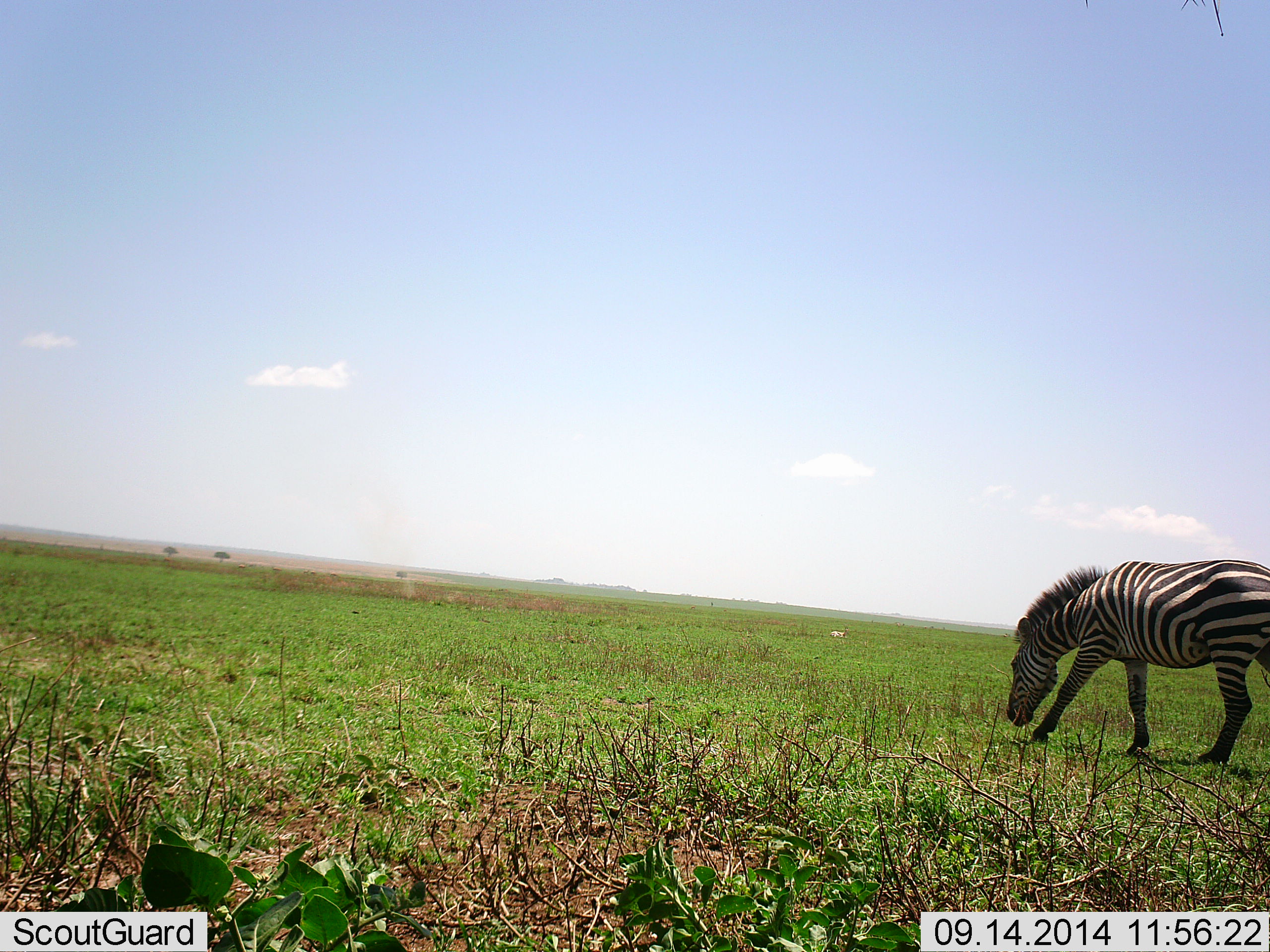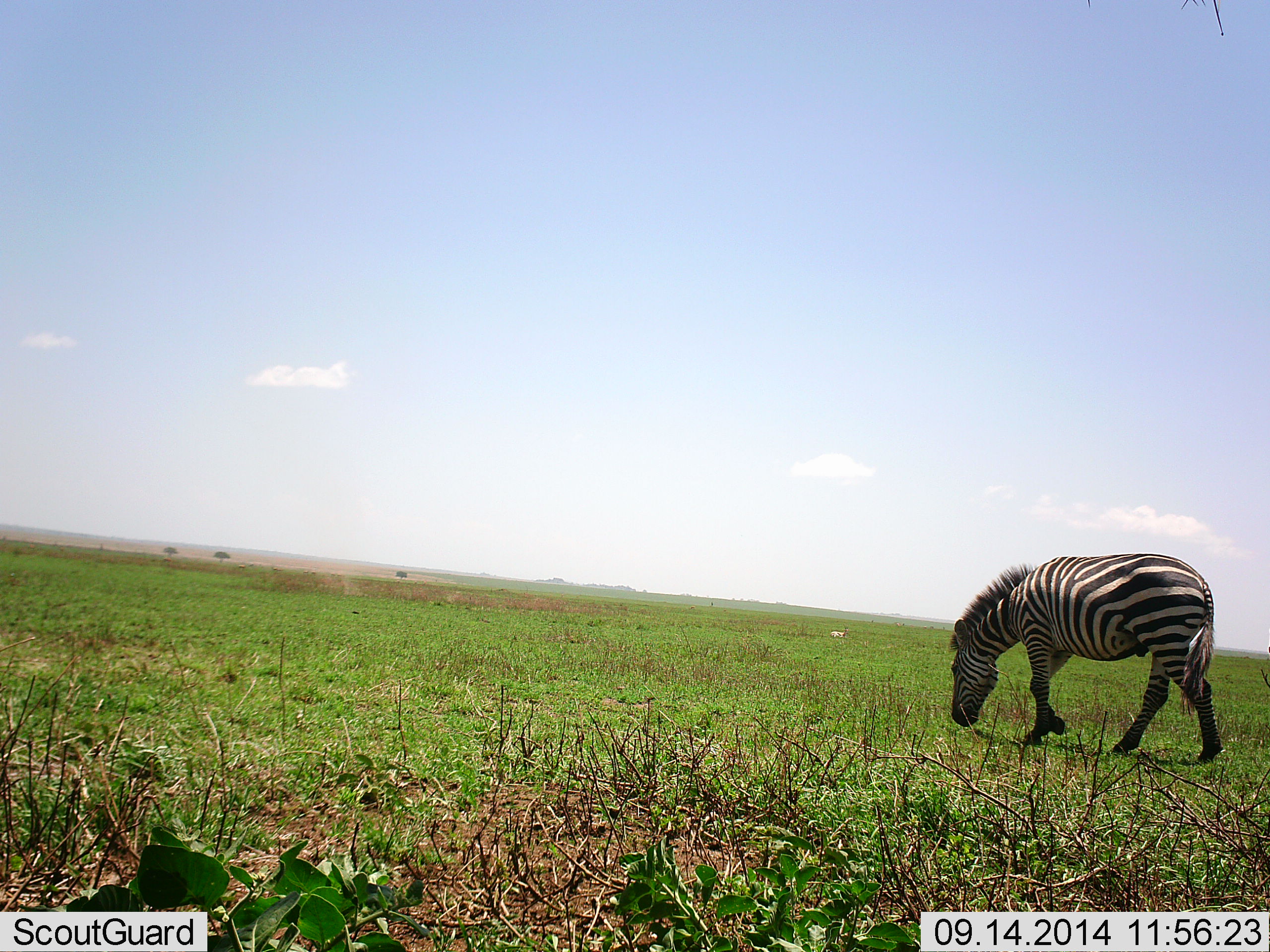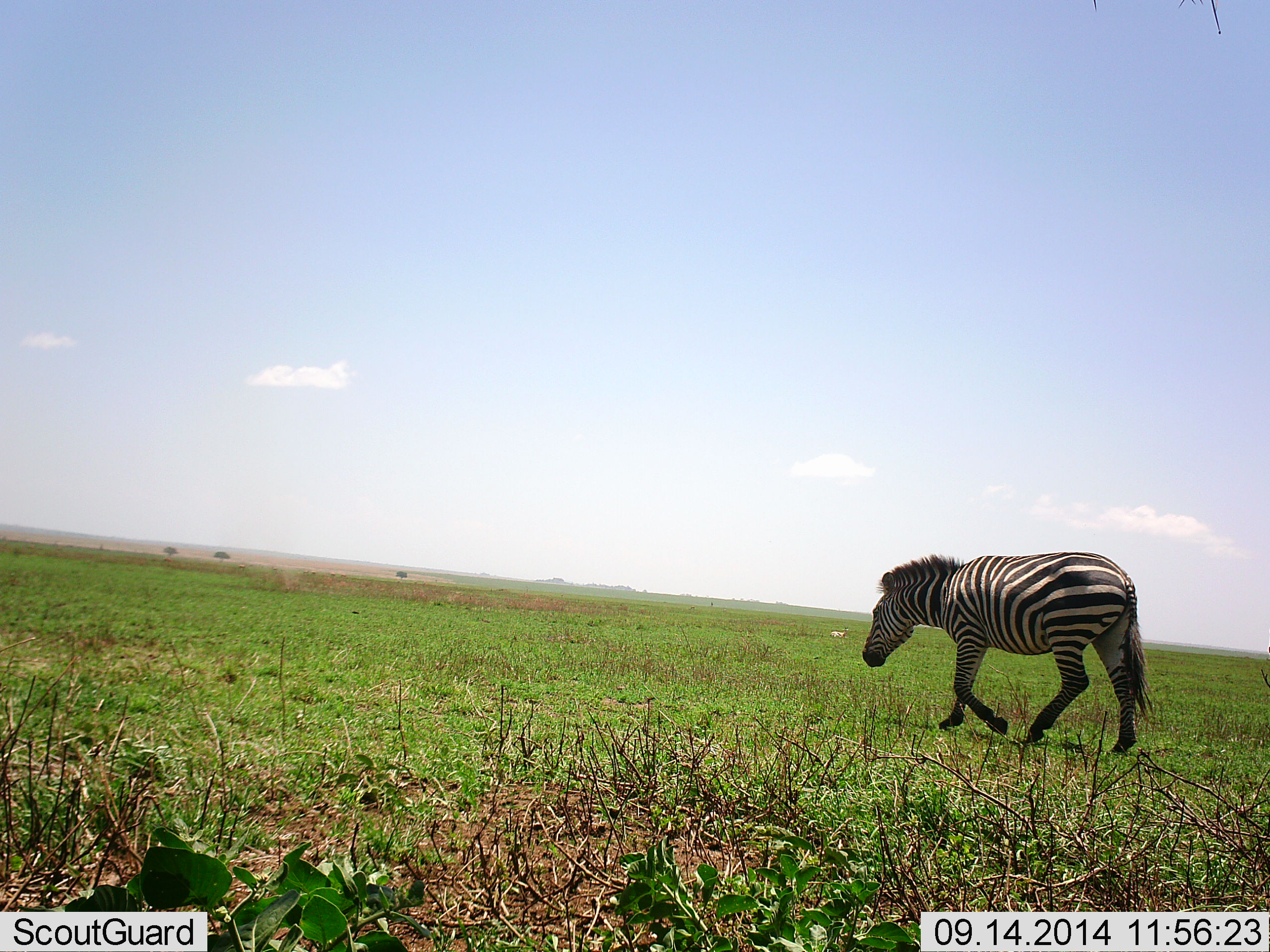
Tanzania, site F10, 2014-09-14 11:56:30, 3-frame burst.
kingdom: Animalia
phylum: Chordata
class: Mammalia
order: Perissodactyla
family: Equidae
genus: Equus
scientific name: Equus quagga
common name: plains zebra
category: zebra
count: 1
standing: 10%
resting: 0%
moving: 70%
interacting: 0%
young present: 0%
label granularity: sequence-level